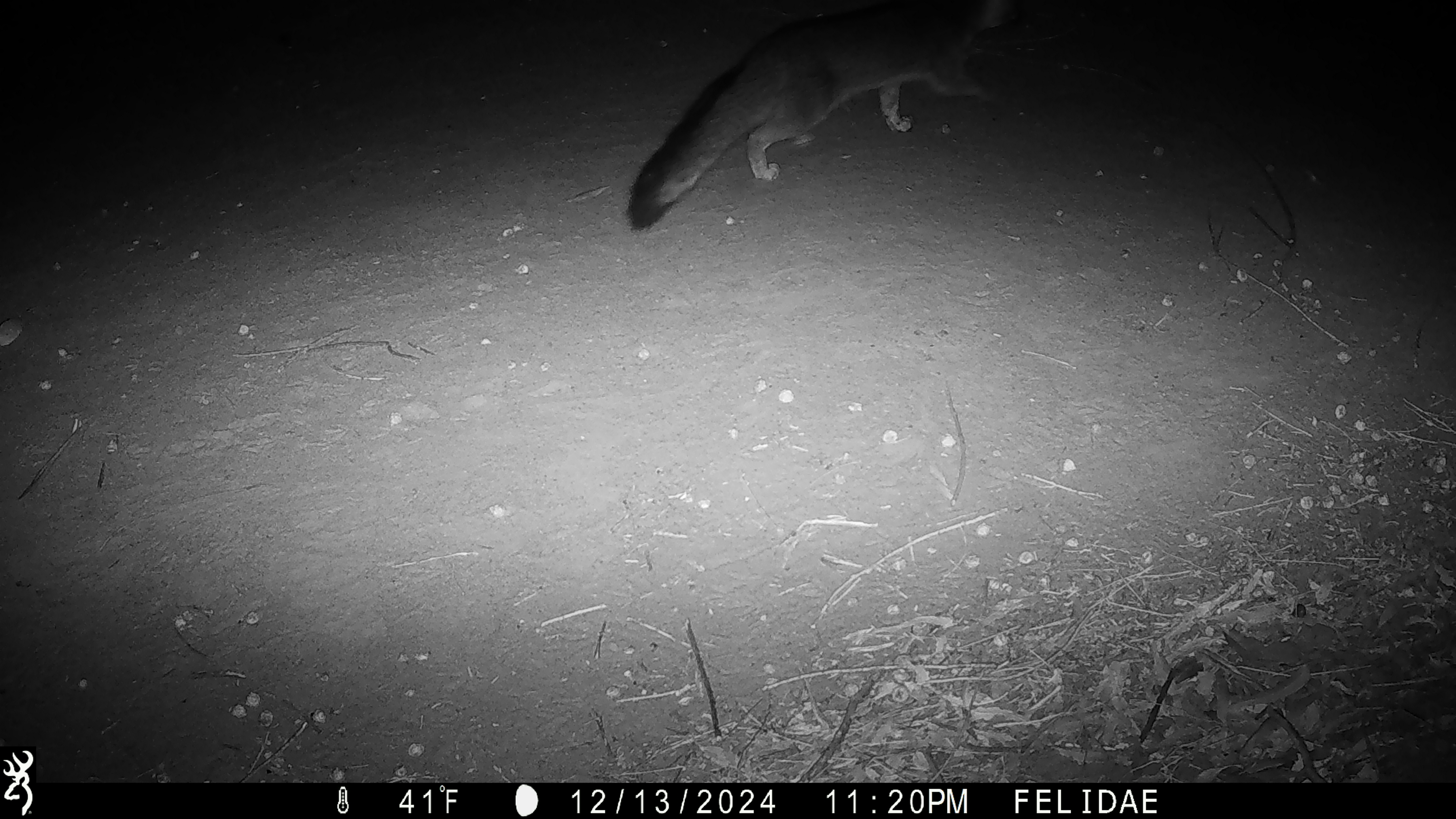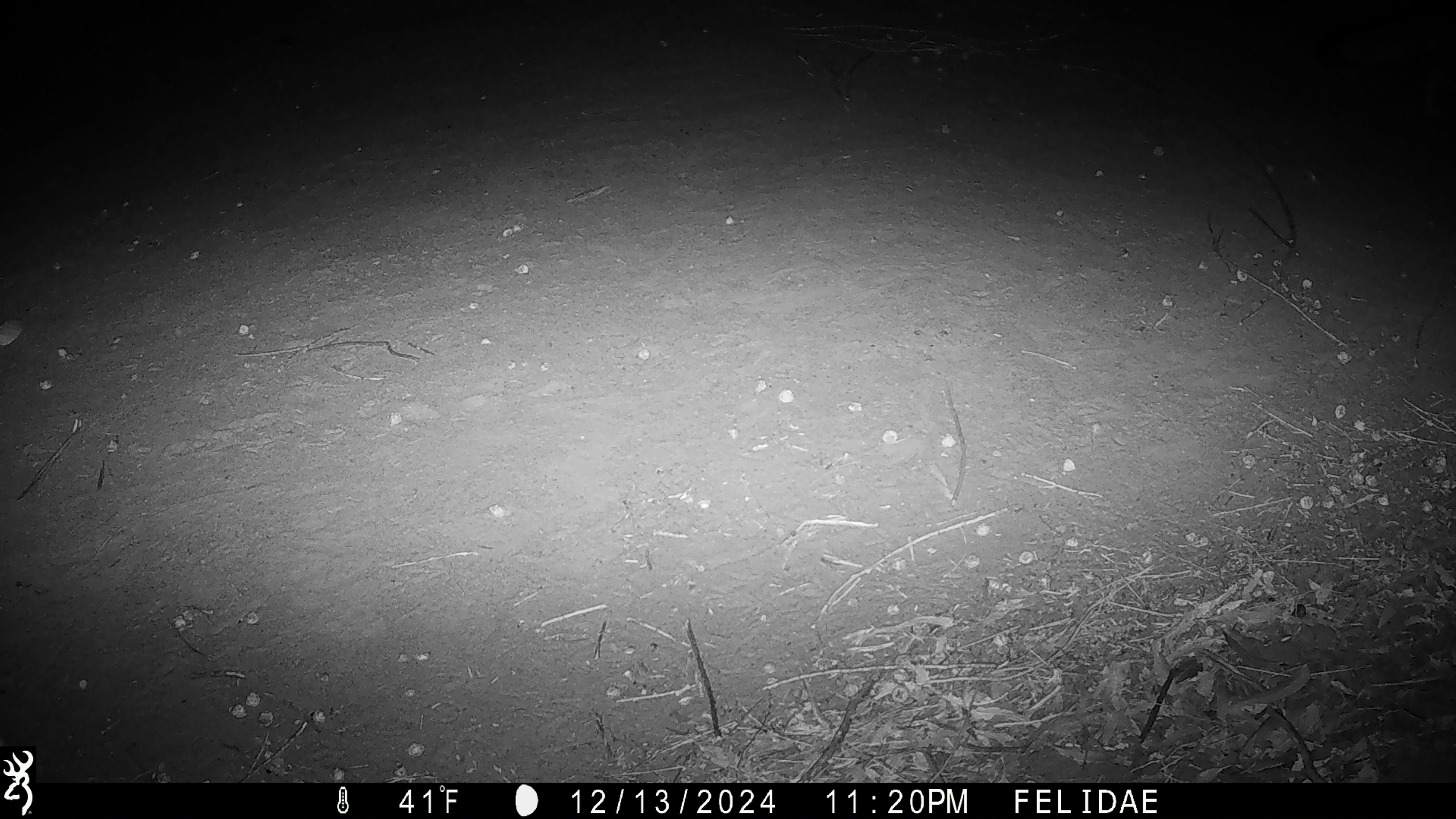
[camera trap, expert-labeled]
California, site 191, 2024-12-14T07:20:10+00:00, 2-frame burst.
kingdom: Animalia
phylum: Chordata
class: Mammalia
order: Carnivora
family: Canidae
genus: Urocyon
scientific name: Urocyon cinereoargenteus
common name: gray fox